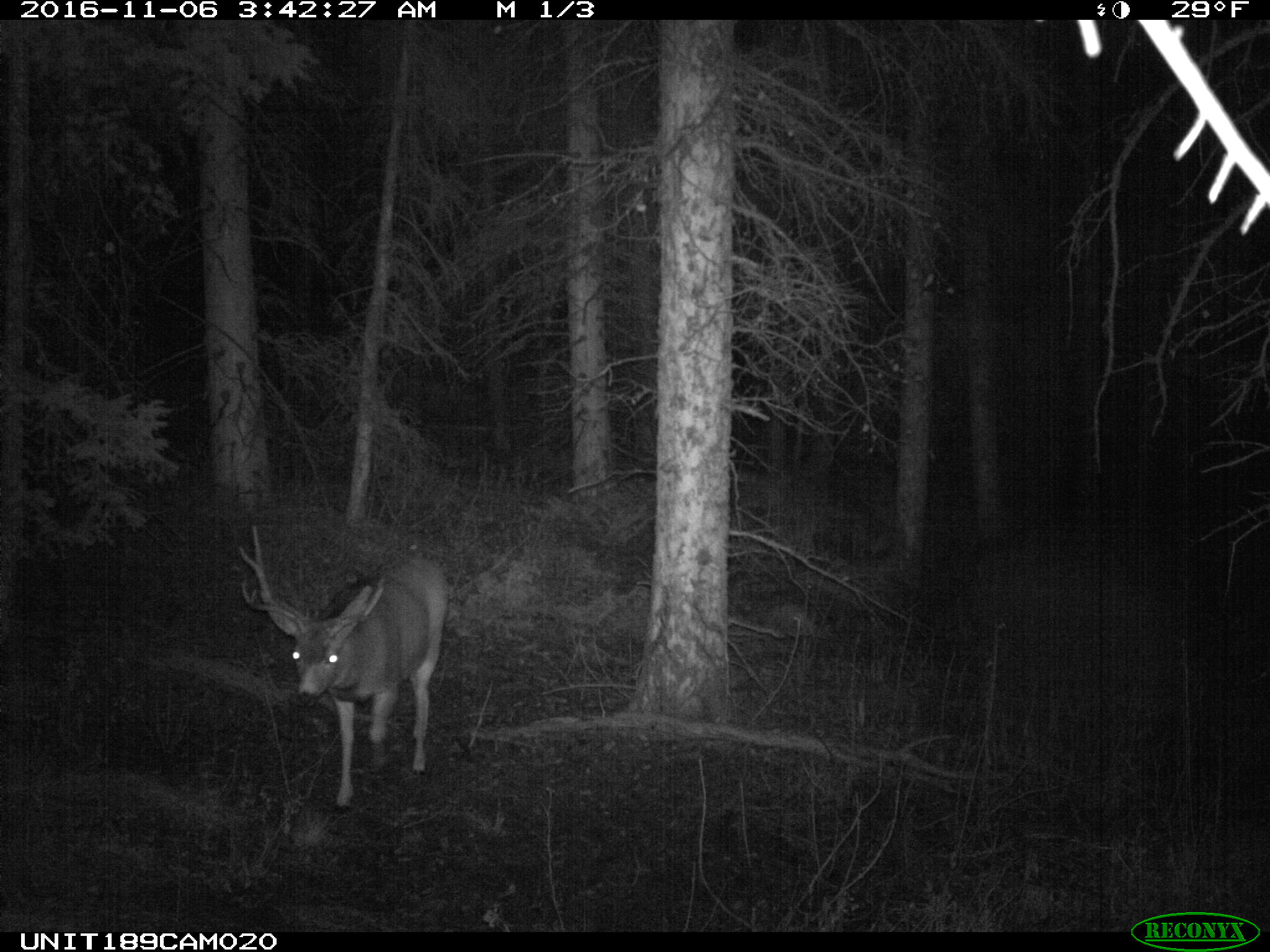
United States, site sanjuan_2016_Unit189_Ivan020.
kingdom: Animalia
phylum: Chordata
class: Mammalia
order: Artiodactyla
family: Cervidae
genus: Odocoileus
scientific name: Odocoileus hemionus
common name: mule deer